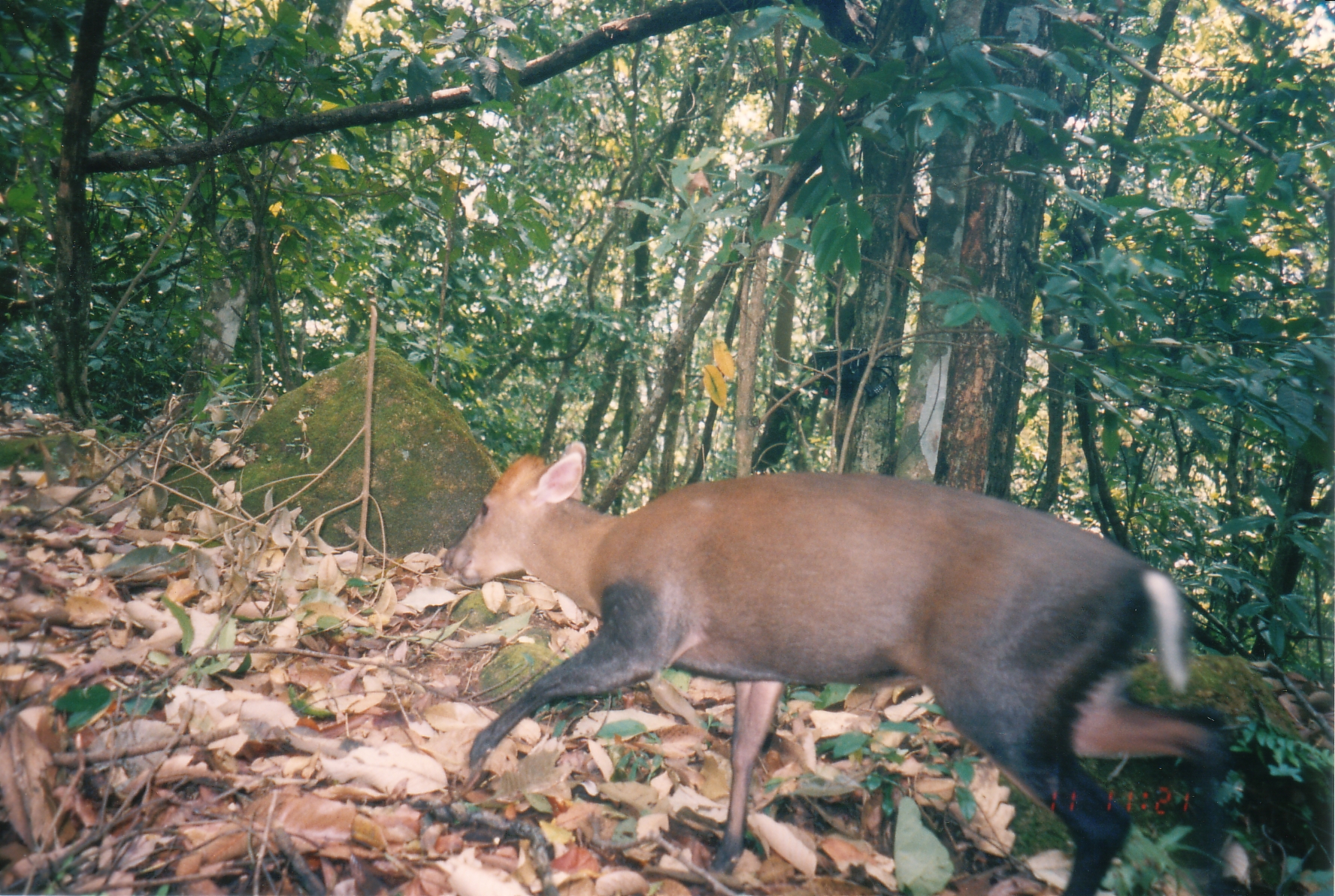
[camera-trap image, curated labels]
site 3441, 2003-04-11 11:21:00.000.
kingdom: Animalia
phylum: Chordata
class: Mammalia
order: Artiodactyla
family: Cervidae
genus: Muntiacus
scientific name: Muntiacus rooseveltorum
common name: roosevelts' muntjac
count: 1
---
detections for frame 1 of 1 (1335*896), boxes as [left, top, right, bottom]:
muntiacus rooseveltorum: [440, 435, 1232, 894]